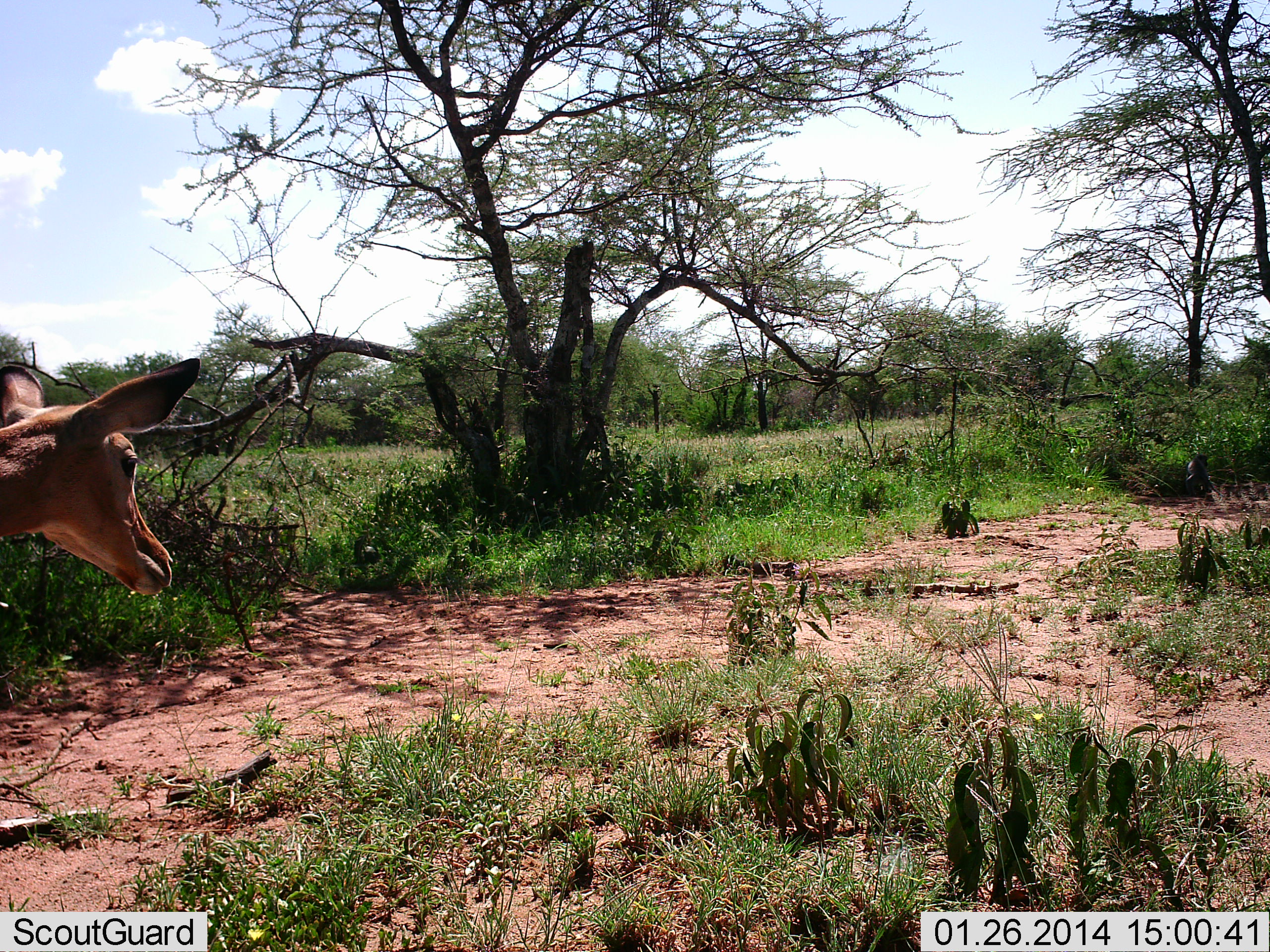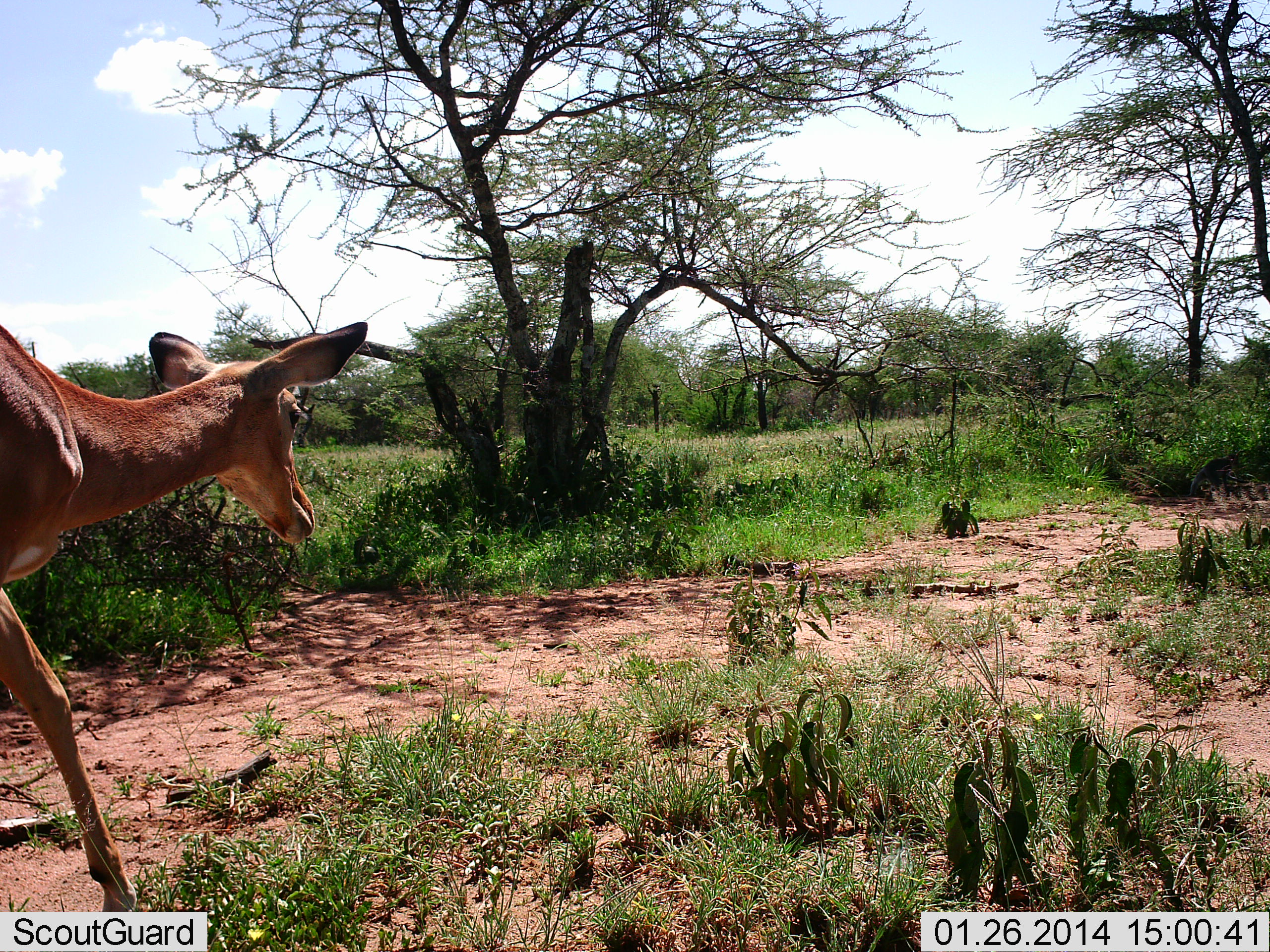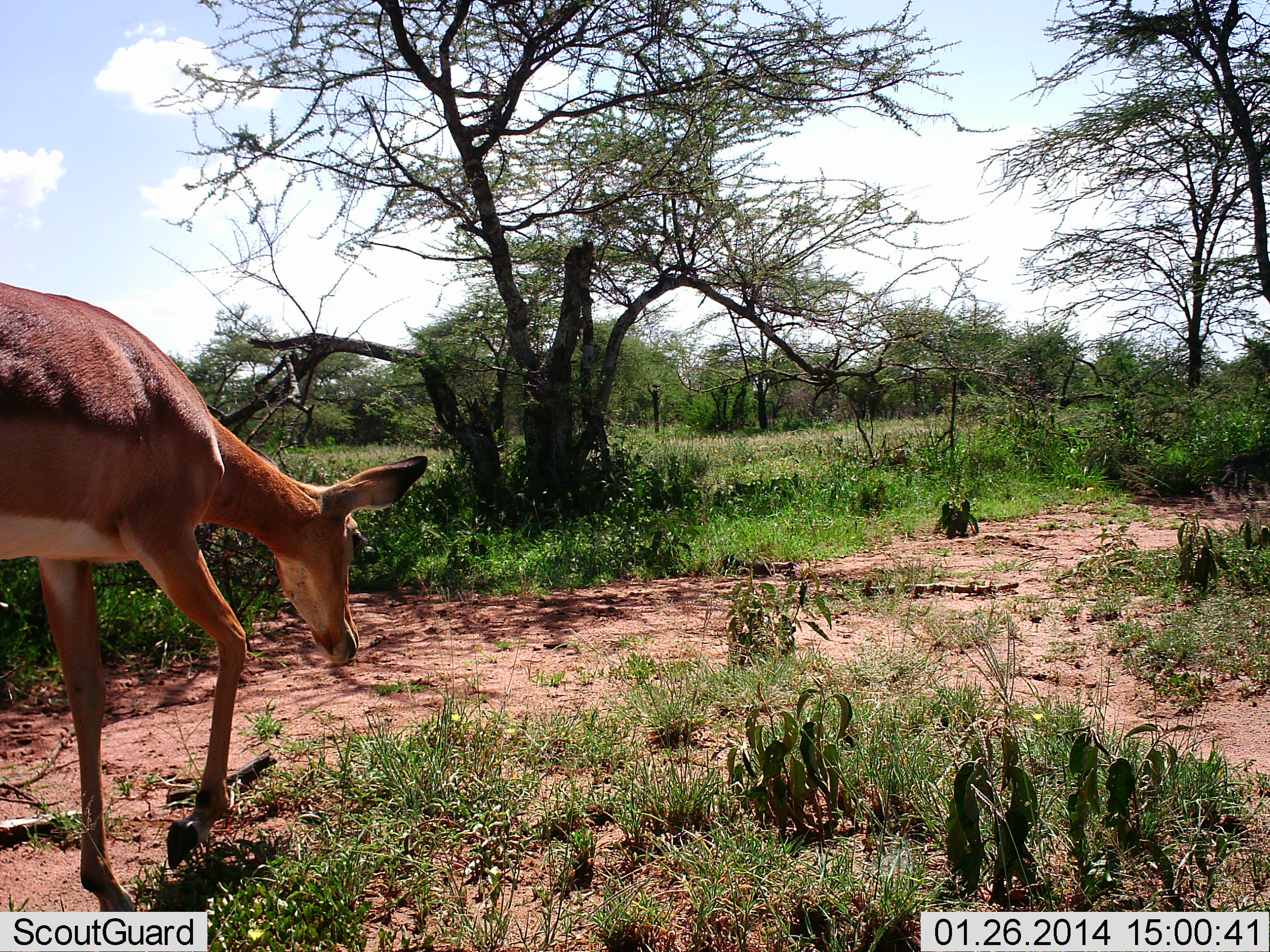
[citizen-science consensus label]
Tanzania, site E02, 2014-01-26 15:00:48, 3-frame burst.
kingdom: Animalia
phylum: Chordata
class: Mammalia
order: Artiodactyla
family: Bovidae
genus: Aepyceros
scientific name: Aepyceros melampus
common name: impala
Impala (Aepyceros melampus), count 1. Behavior (volunteer vote fractions): standing 0%, resting 0%, moving 93%, interacting 0%. Young present (vote fraction): 0%. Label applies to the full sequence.